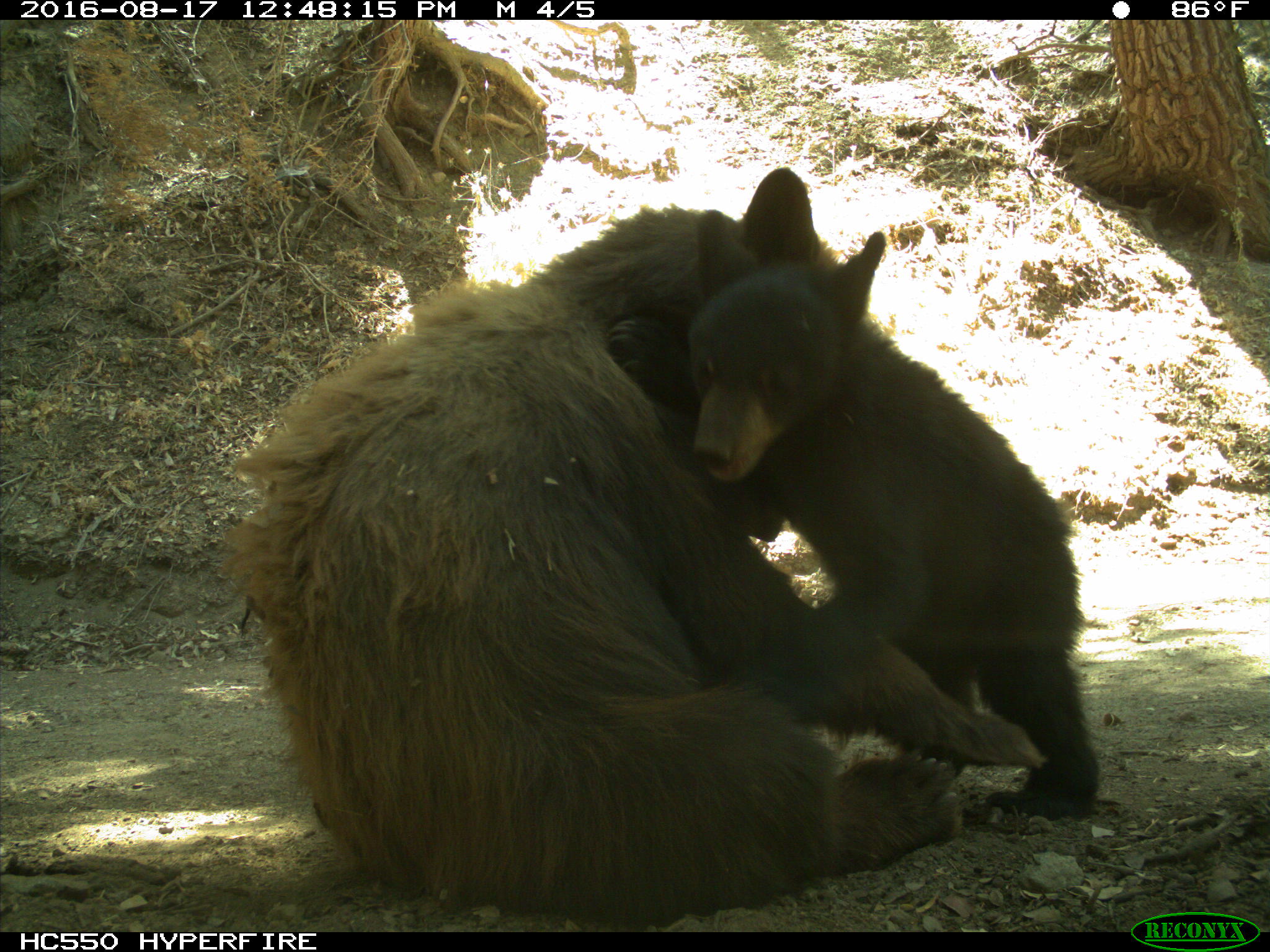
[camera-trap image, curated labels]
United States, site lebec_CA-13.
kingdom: Animalia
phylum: Chordata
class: Mammalia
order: Carnivora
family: Ursidae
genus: Ursus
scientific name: Ursus americanus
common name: american black bear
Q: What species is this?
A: Ursus americanus (american black bear).